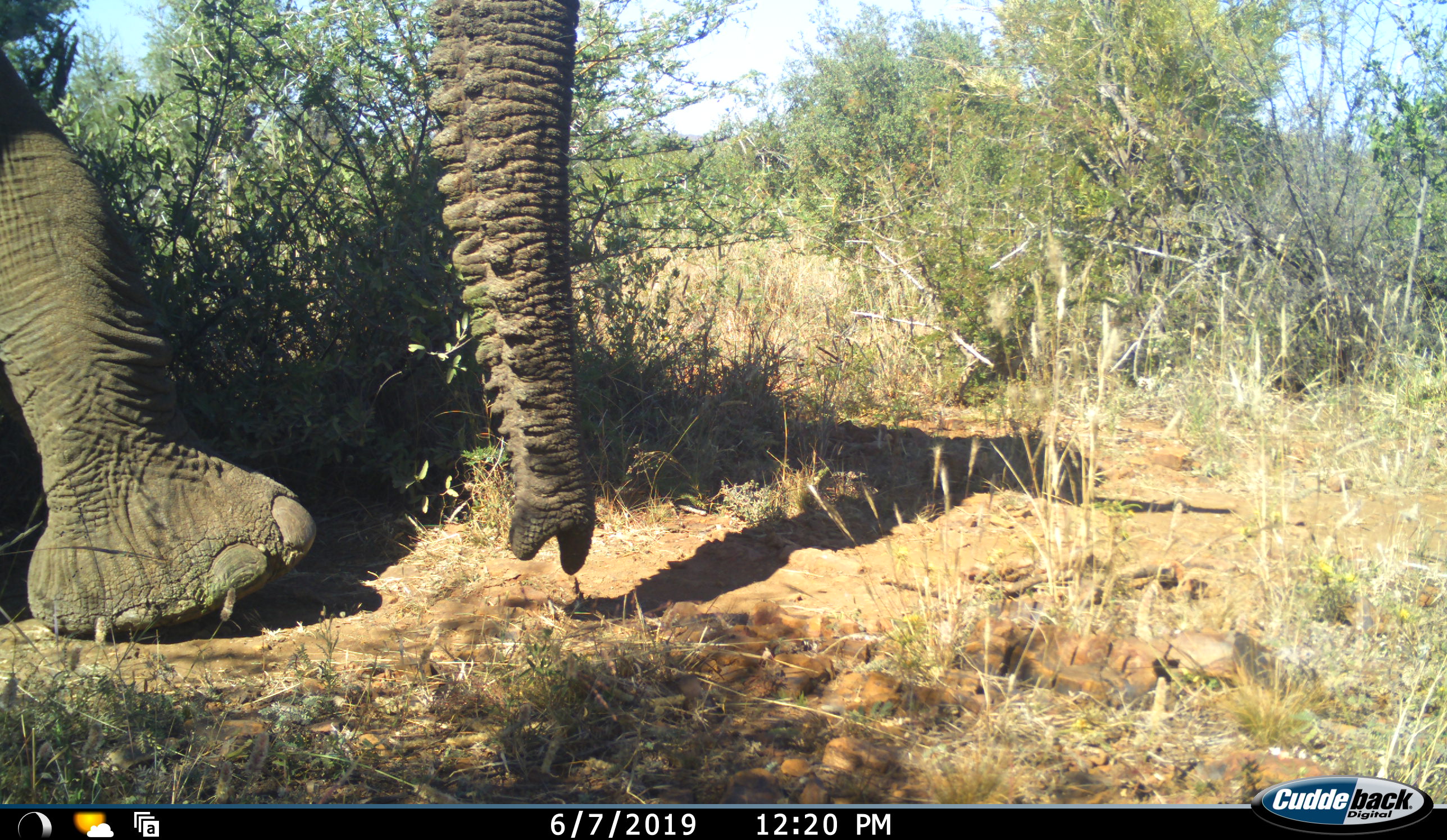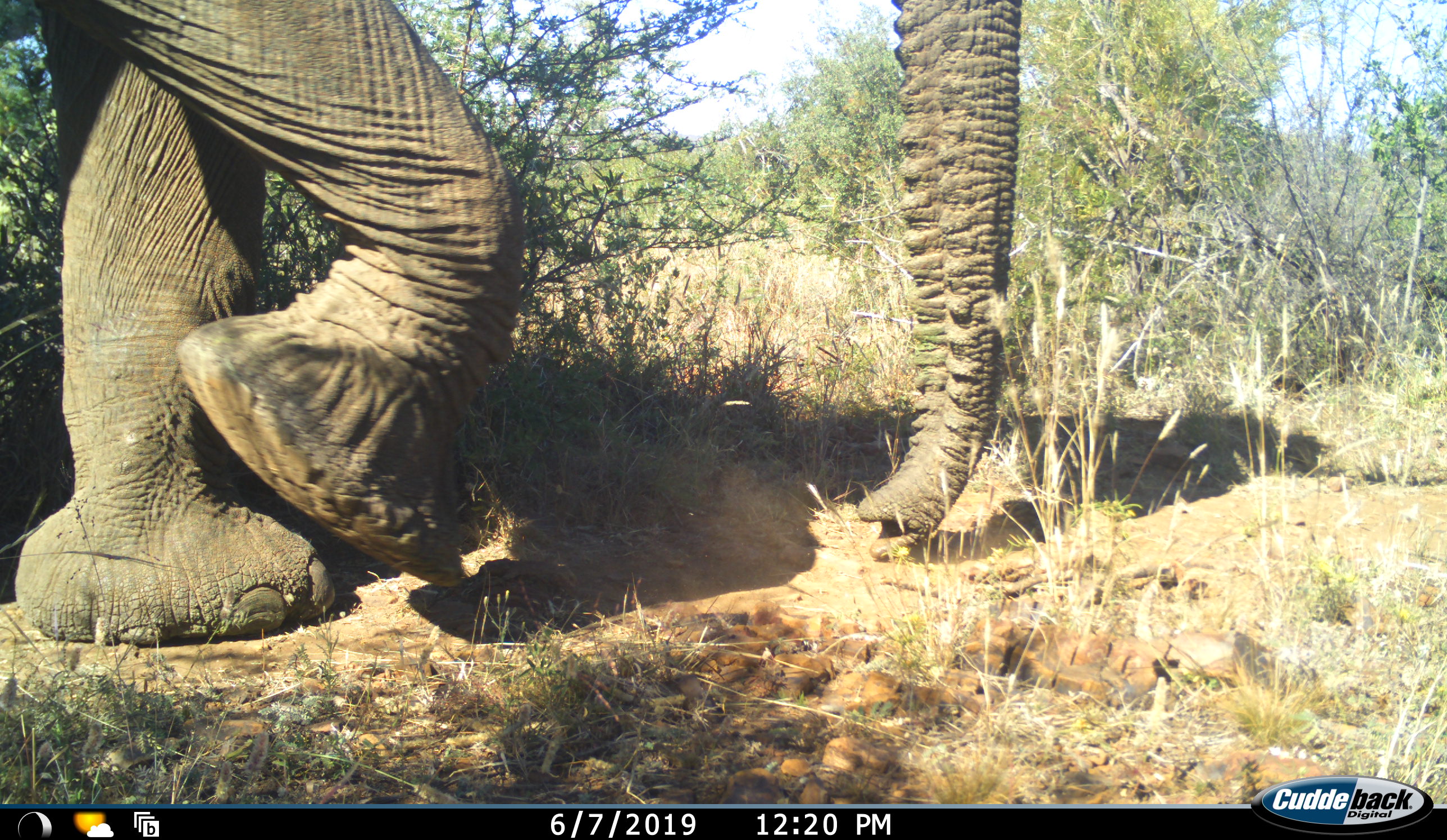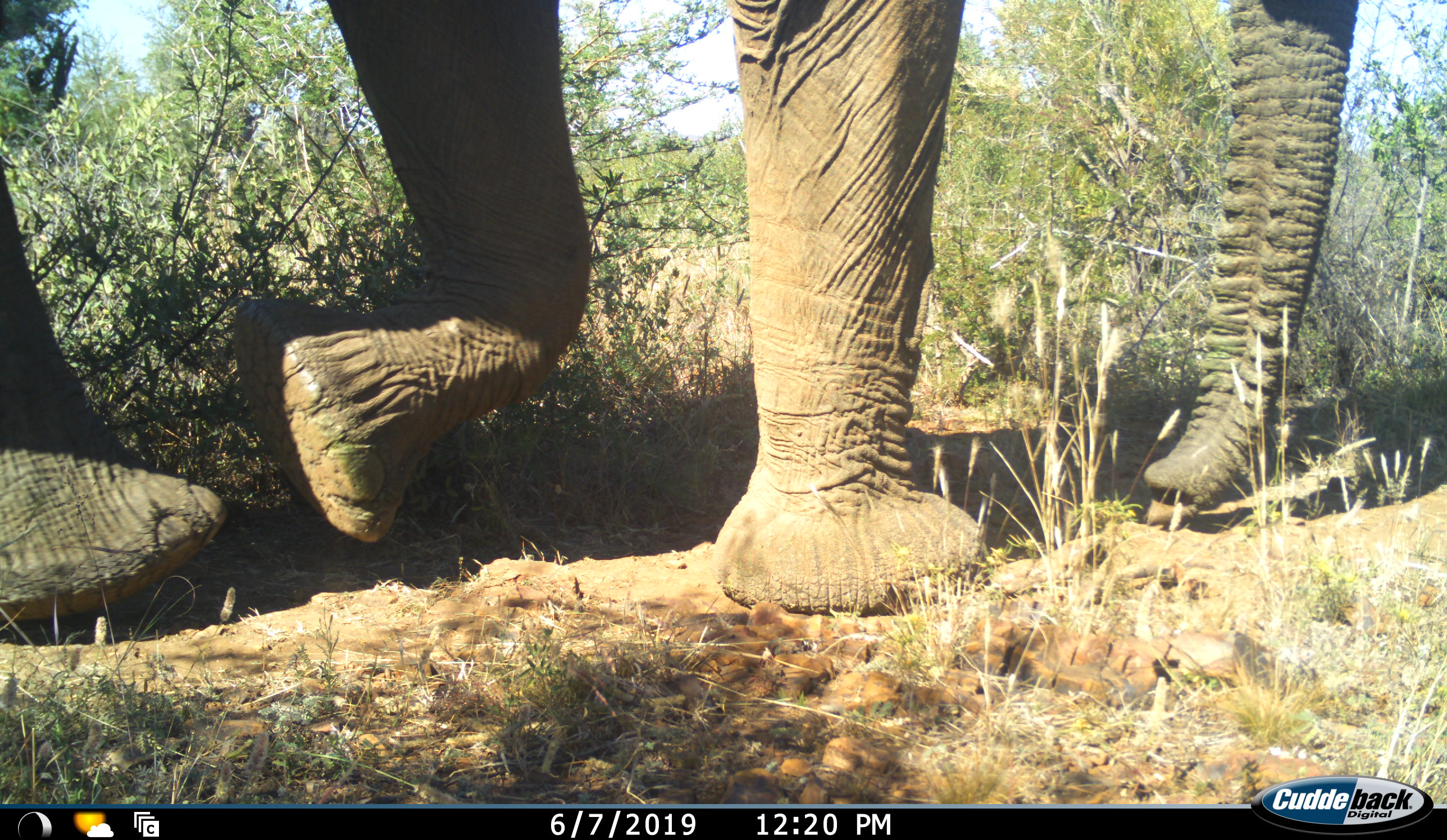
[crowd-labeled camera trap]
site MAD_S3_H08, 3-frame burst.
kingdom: Animalia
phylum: Chordata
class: Mammalia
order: Proboscidea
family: Elephantidae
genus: Loxodonta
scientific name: Loxodonta africana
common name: african bush elephant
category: elephant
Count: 1.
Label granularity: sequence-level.